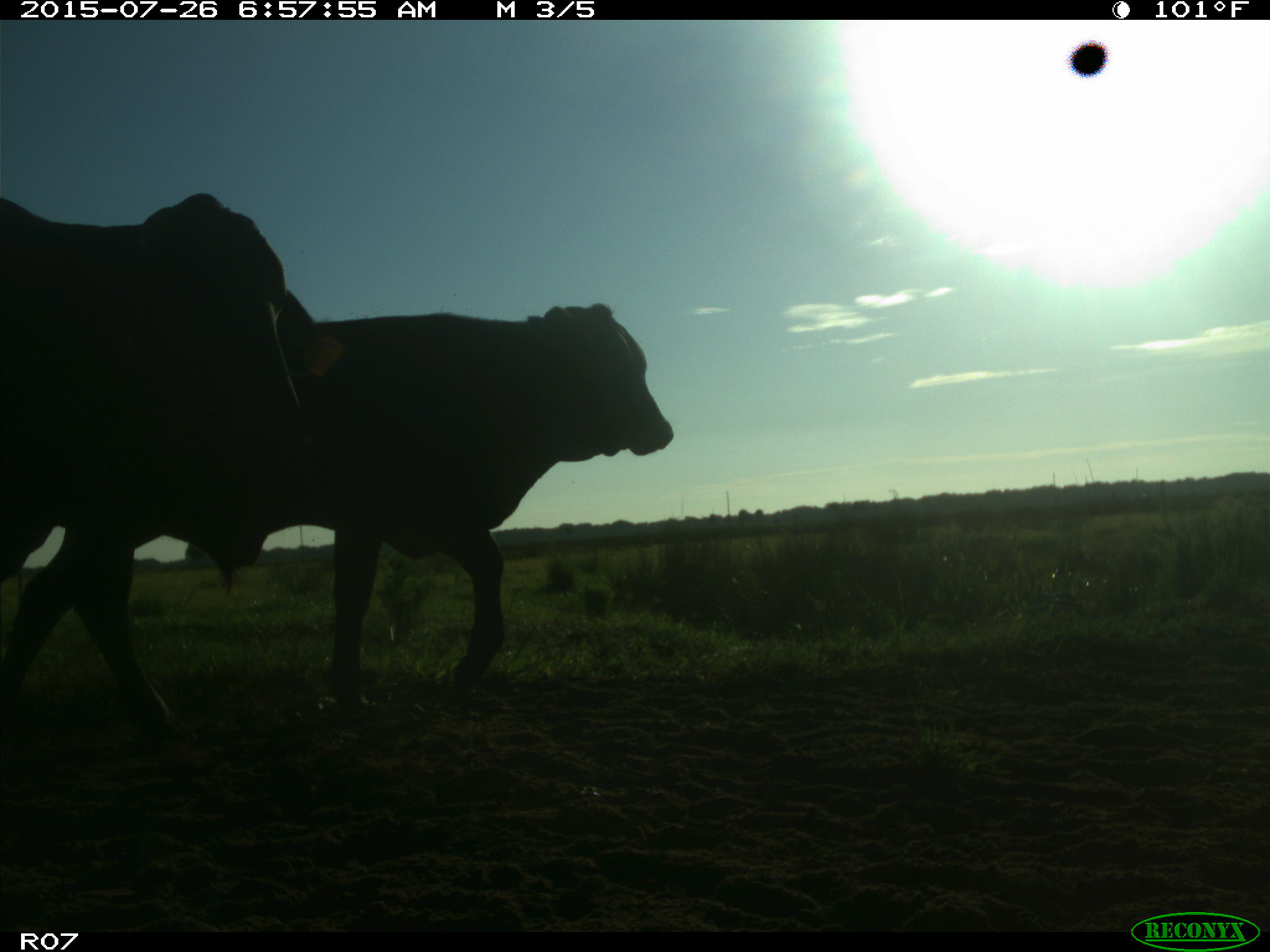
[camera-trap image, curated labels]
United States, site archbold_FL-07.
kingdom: Animalia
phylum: Chordata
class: Mammalia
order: Artiodactyla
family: Bovidae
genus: Bos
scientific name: Bos taurus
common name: domestic cow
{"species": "Bos taurus (domestic cow)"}